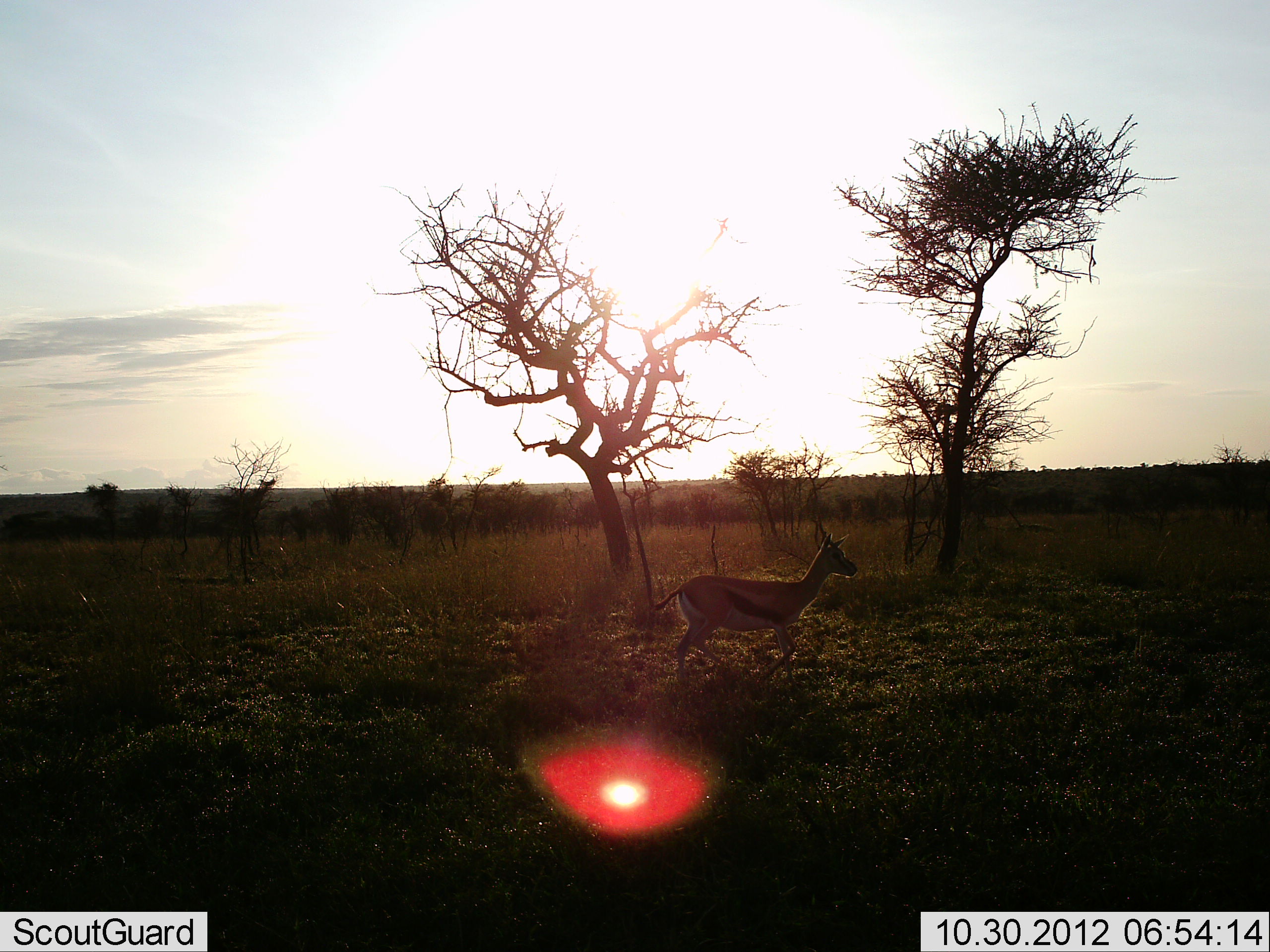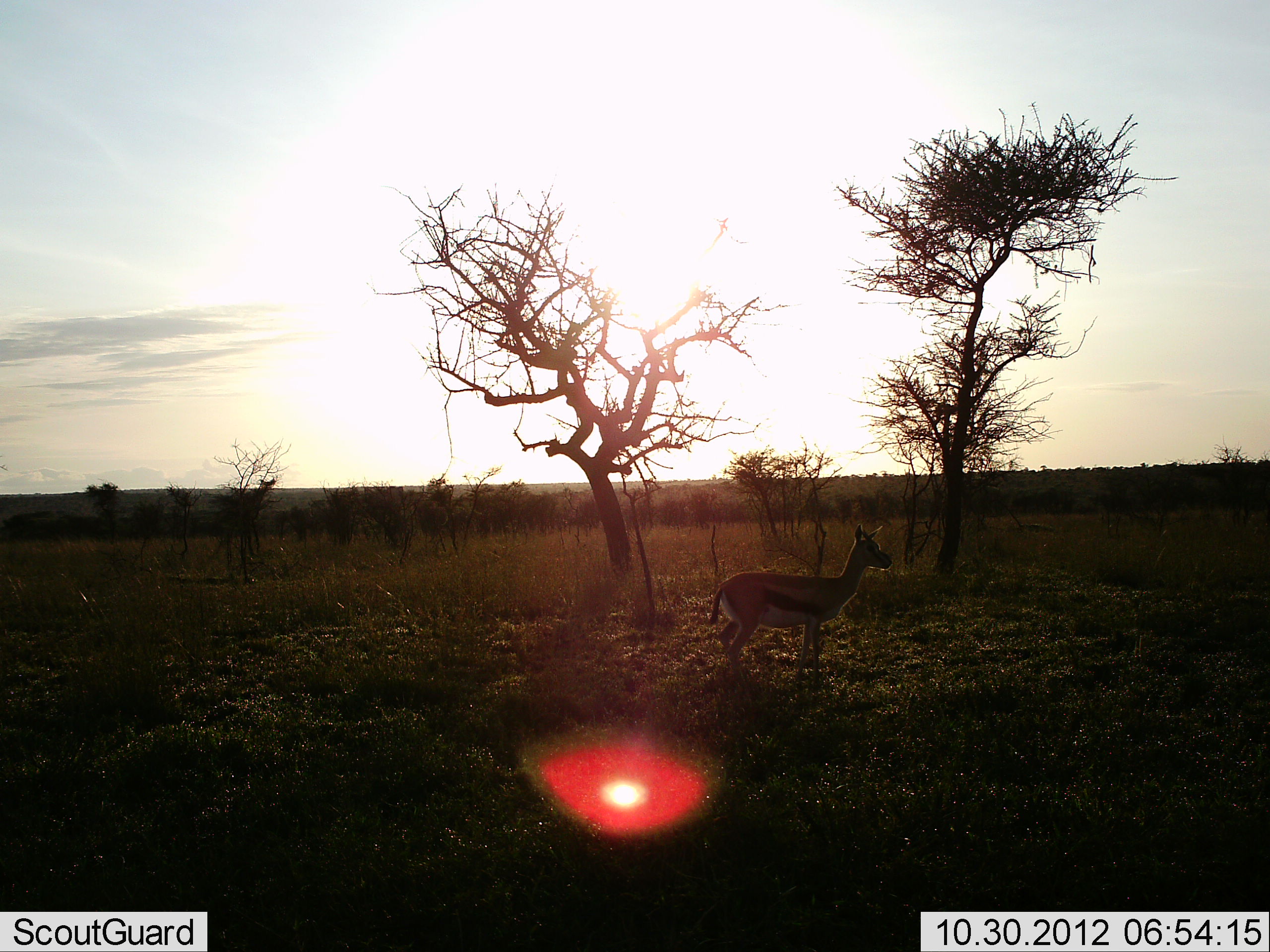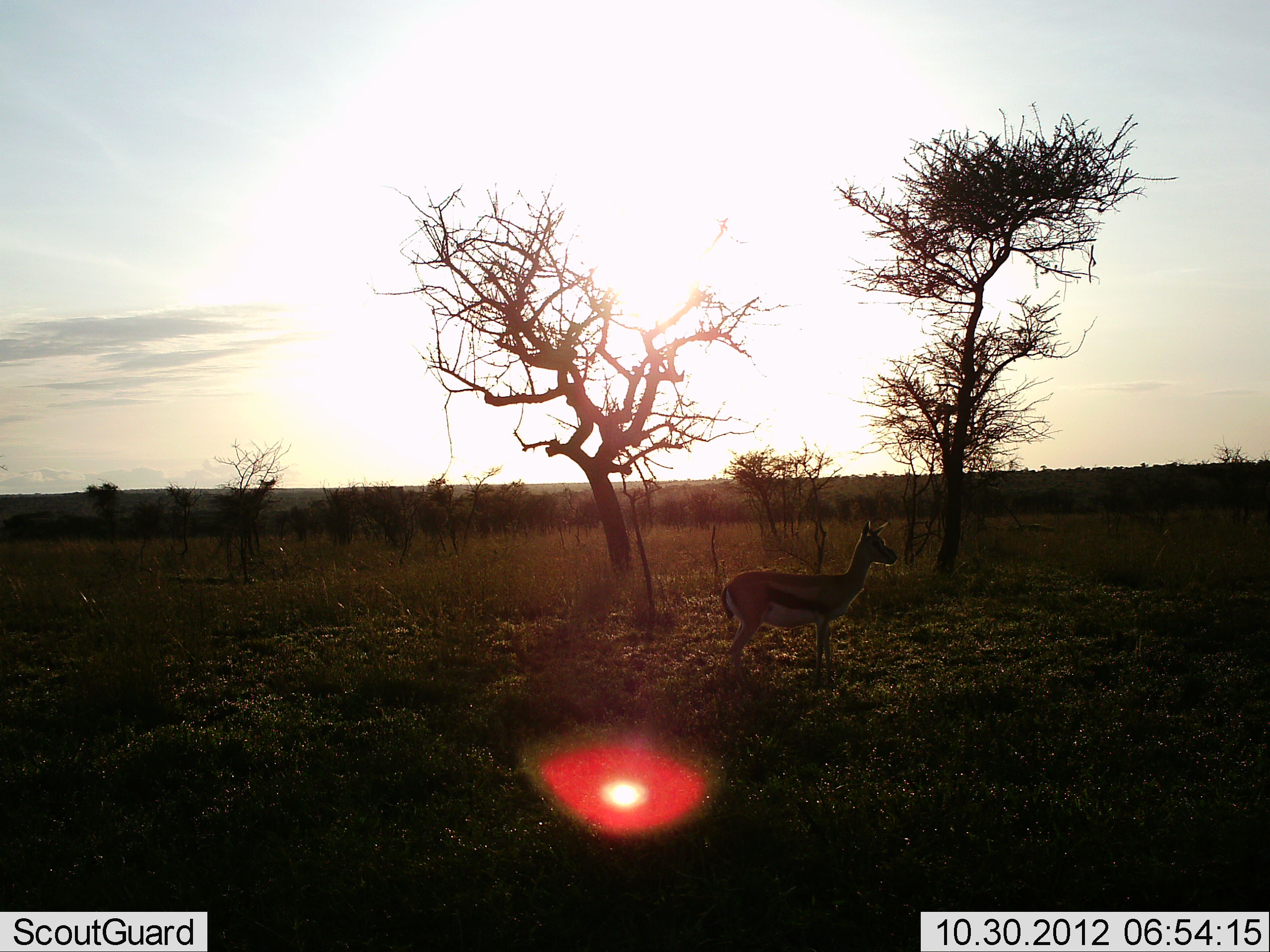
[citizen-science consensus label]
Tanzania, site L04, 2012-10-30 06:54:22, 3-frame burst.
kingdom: Animalia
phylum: Chordata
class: Mammalia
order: Artiodactyla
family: Bovidae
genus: Eudorcas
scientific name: Eudorcas thomsonii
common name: thomson's gazelle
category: gazellethomsons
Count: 1.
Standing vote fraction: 30%.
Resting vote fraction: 0%.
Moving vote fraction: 70%.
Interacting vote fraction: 0%.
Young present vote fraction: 0%.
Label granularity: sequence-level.